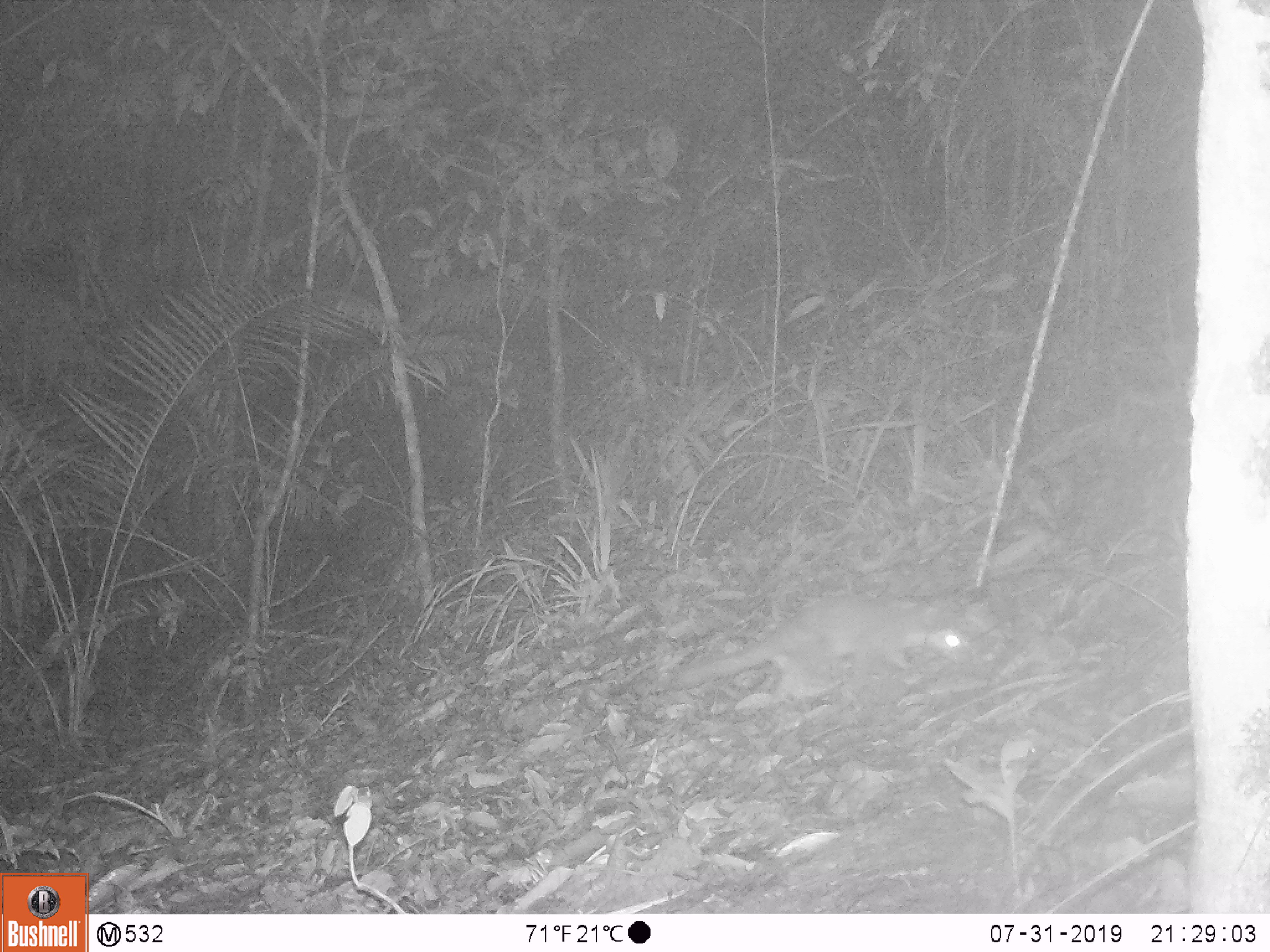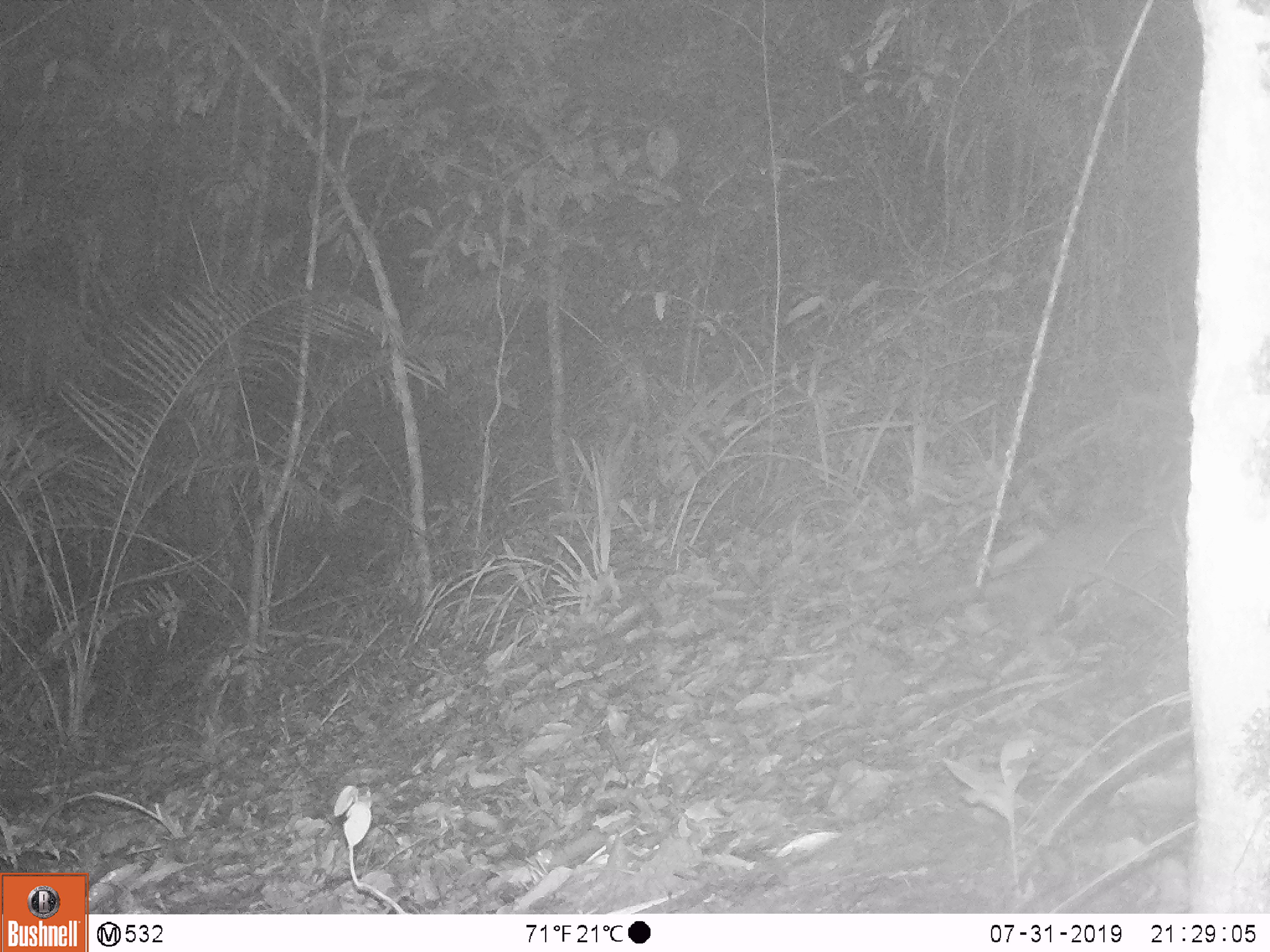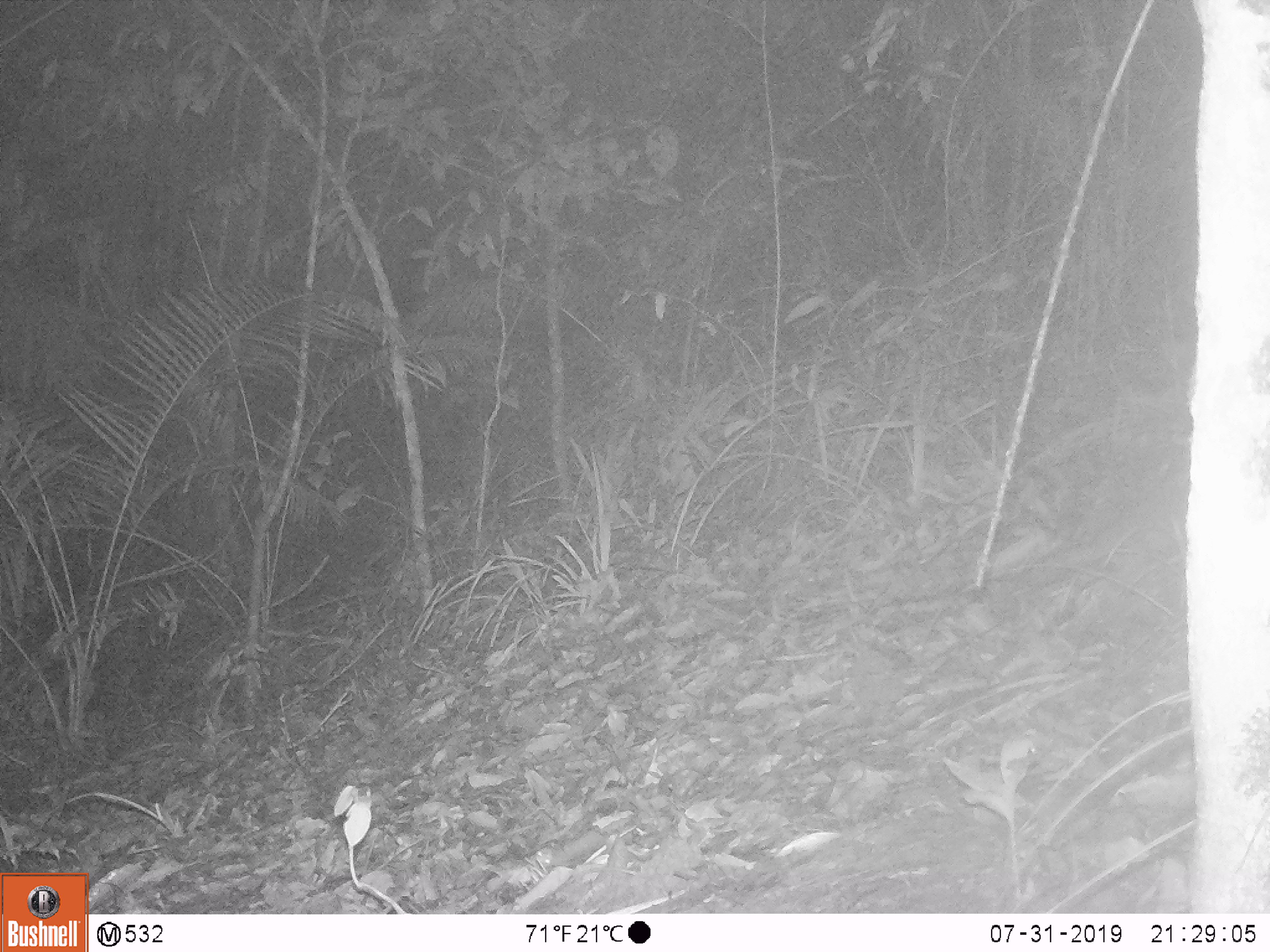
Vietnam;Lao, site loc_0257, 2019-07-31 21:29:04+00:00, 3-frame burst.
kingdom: Animalia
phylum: Chordata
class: Mammalia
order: Carnivora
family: Mustelidae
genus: Melogale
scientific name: Melogale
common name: ferret badger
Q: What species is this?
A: Ferret badger (Melogale).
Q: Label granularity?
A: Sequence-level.